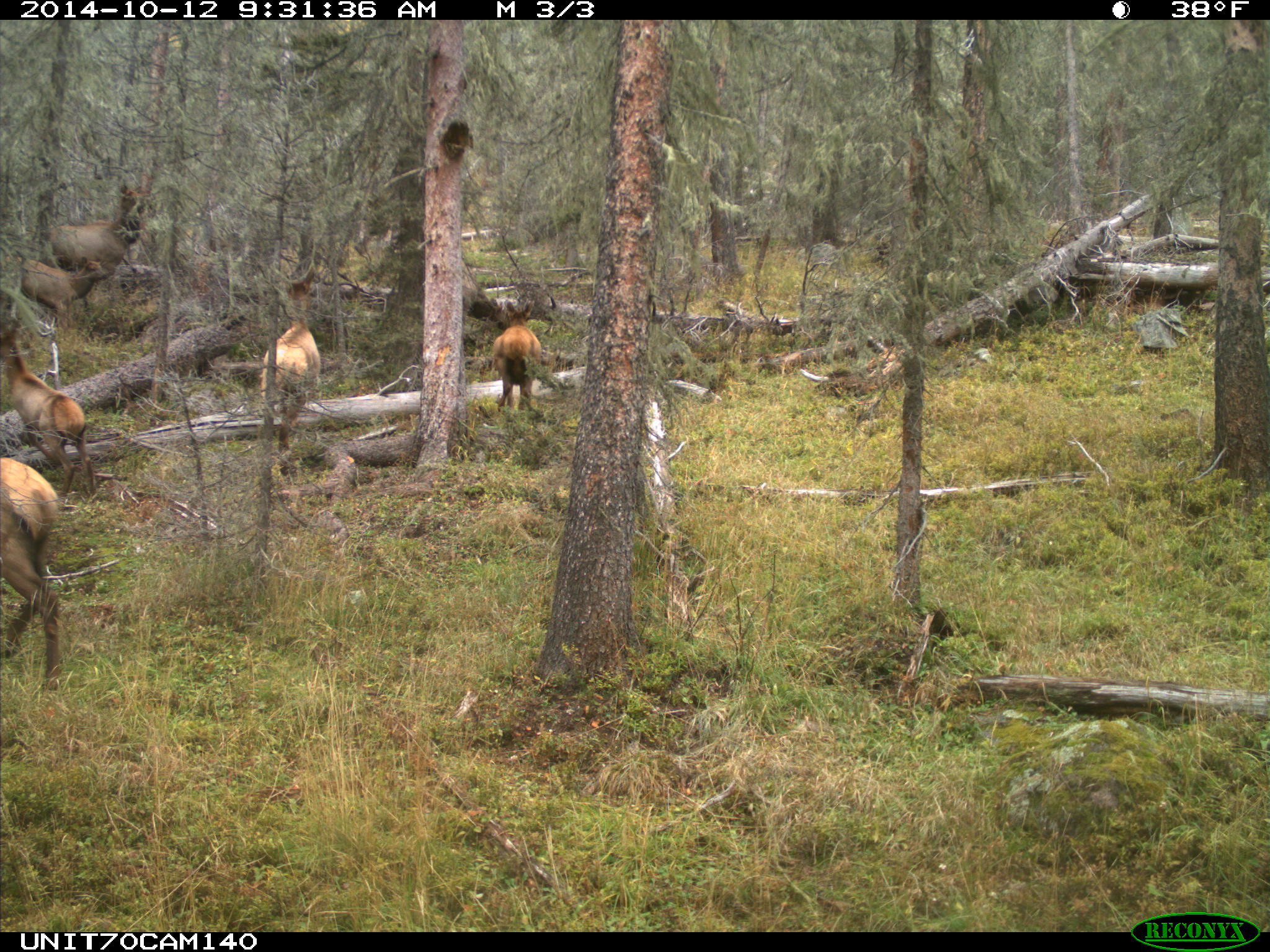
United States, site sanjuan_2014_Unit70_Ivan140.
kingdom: Animalia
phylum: Chordata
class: Mammalia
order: Artiodactyla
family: Cervidae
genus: Cervus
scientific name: Cervus elaphus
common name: red deer